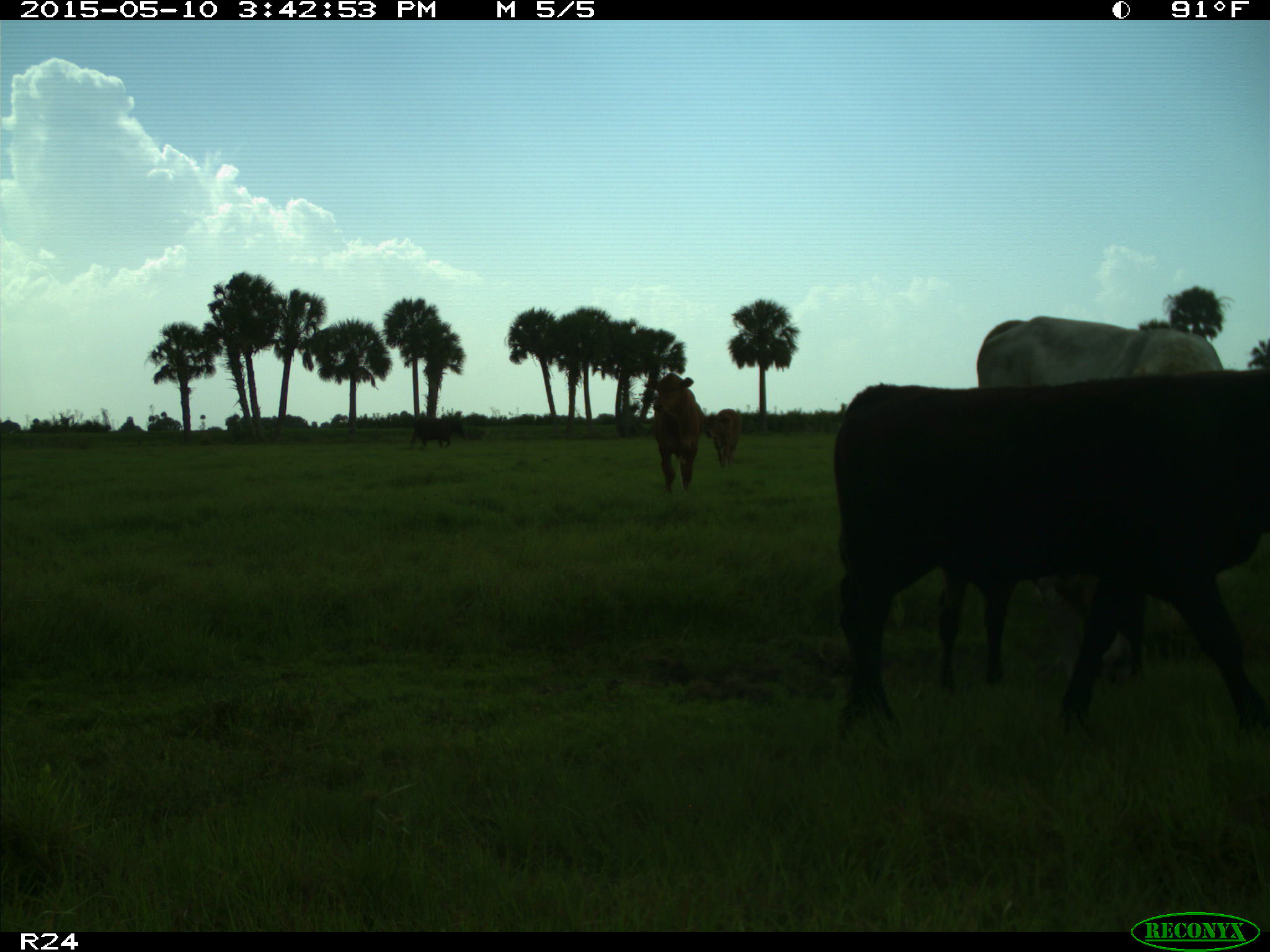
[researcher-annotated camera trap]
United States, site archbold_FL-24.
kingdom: Animalia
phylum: Chordata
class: Mammalia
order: Artiodactyla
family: Bovidae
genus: Bos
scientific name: Bos taurus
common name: domestic cow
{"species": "Bos taurus (domestic cow)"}